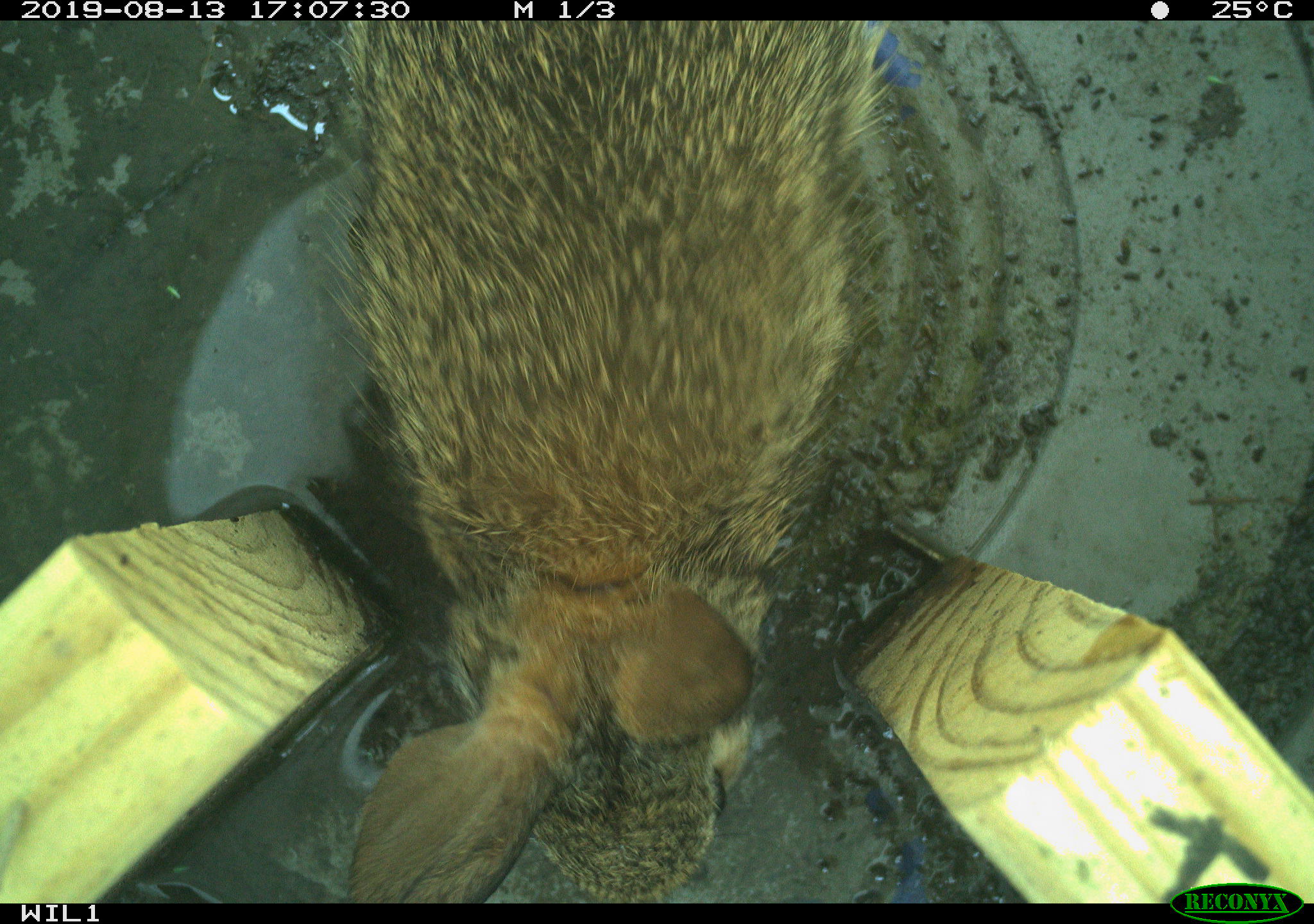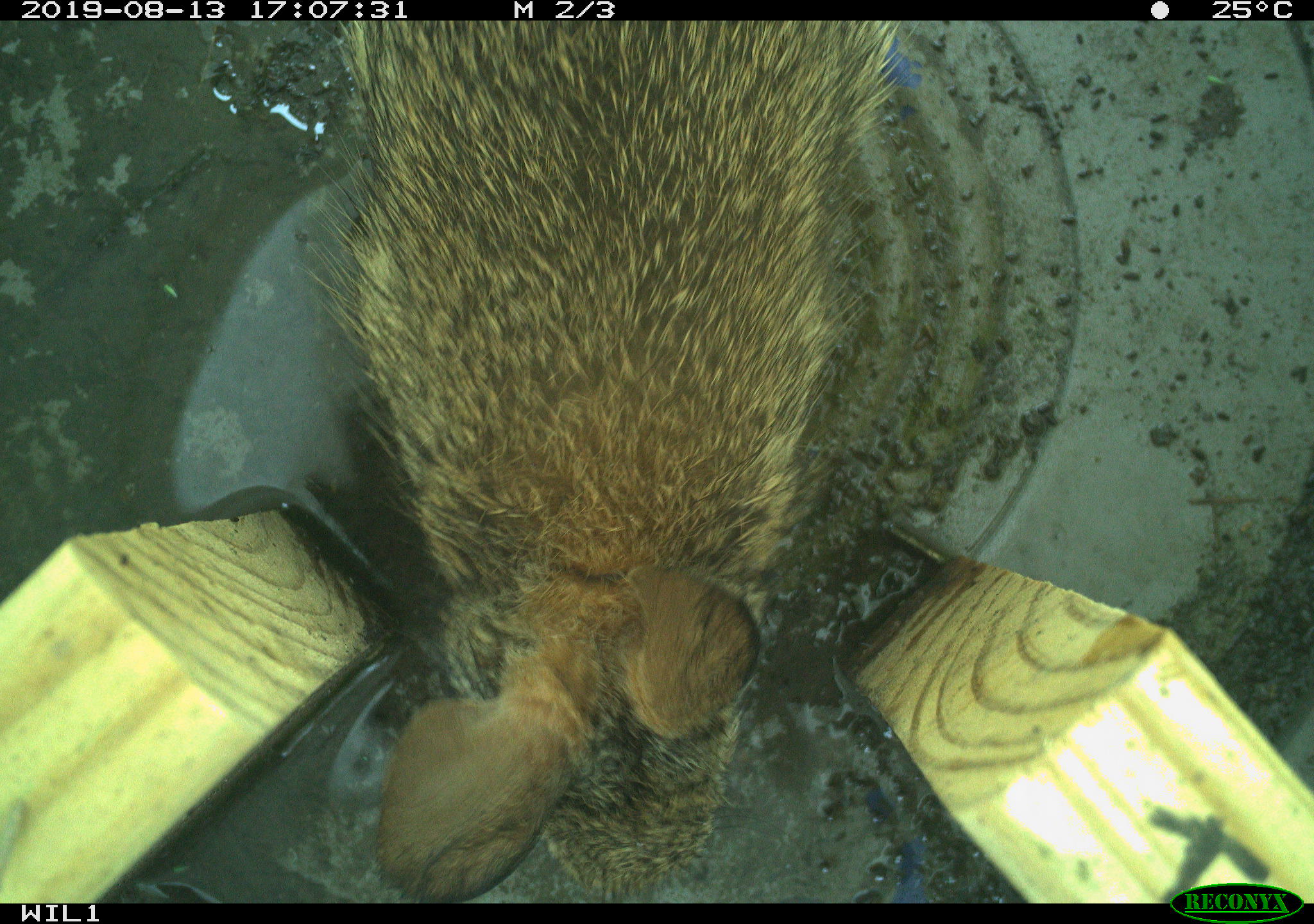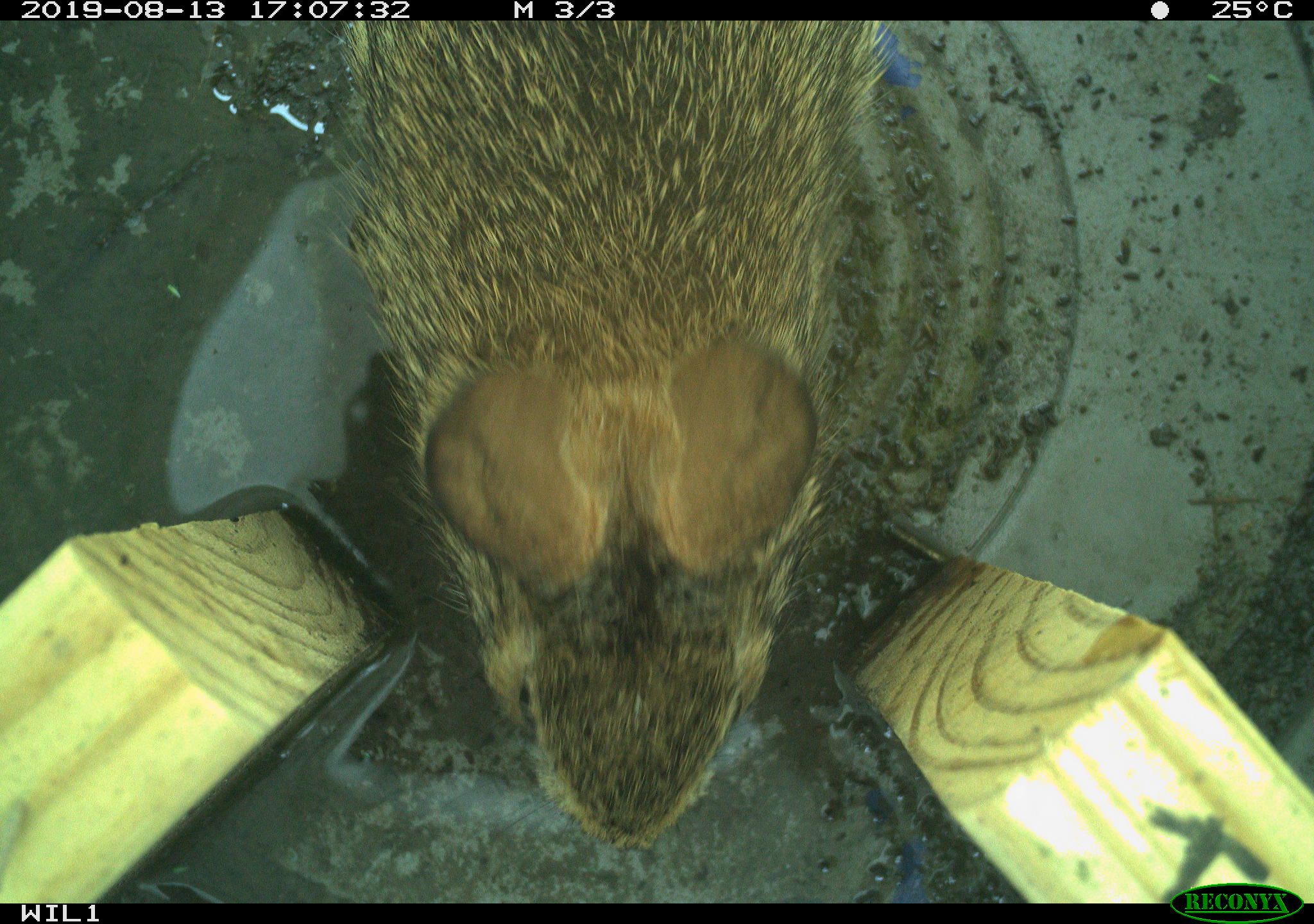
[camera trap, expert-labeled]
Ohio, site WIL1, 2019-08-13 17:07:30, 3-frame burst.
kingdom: Animalia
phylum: Chordata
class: Mammalia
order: Lagomorpha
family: Leporidae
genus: Sylvilagus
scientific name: Sylvilagus floridanus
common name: eastern cottontail